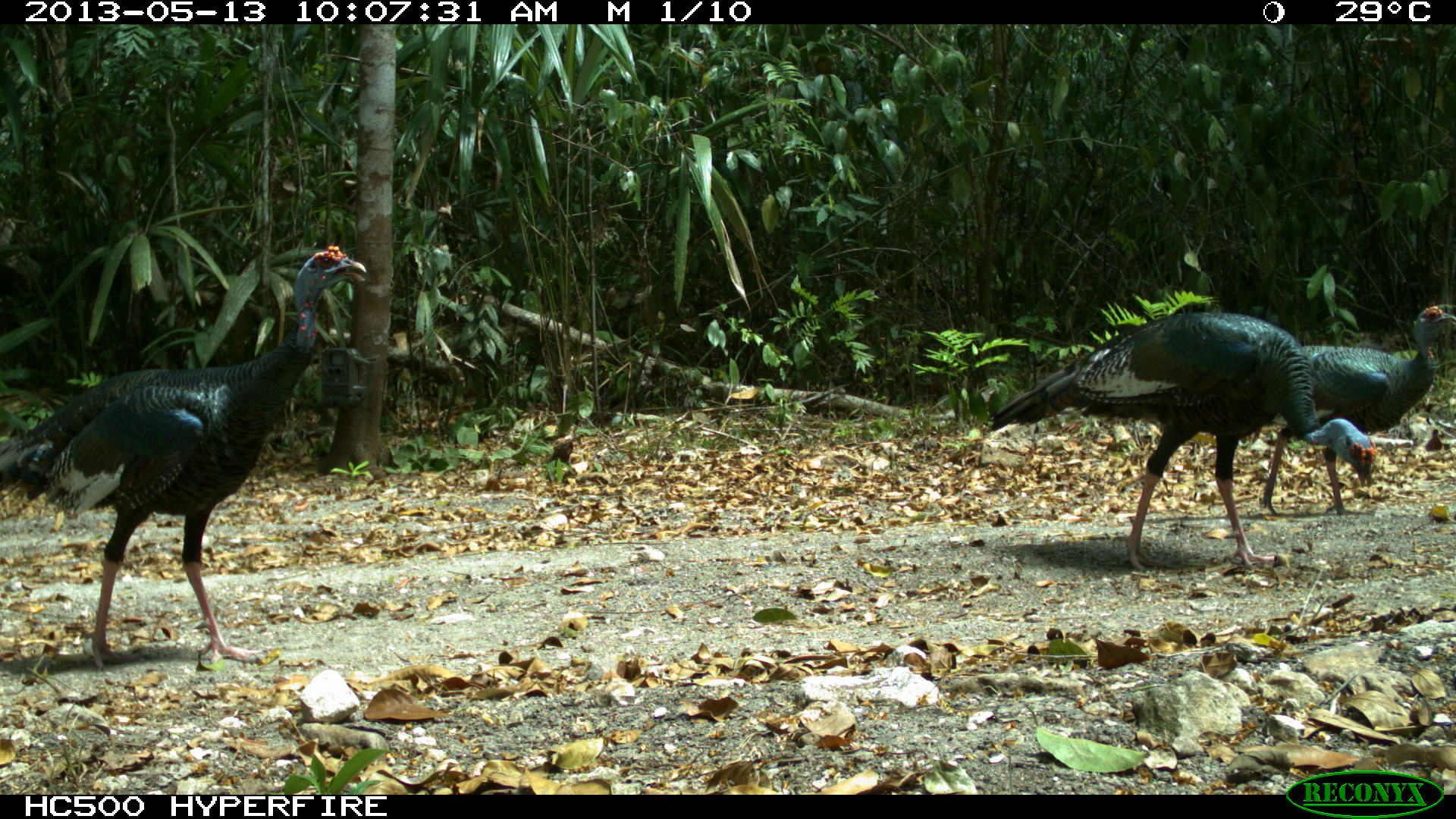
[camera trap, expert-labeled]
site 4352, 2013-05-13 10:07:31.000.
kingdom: Animalia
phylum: Chordata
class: Aves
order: Galliformes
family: Phasianidae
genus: Meleagris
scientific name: Meleagris ocellata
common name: ocellated turkey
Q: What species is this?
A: Meleagris ocellata (ocellated turkey).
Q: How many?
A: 3.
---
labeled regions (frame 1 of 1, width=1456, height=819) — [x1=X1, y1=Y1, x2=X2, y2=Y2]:
meleagris ocellata: [x1=0, y1=244, x2=367, y2=670]; [x1=990, y1=310, x2=1376, y2=571]; [x1=1257, y1=304, x2=1456, y2=515]